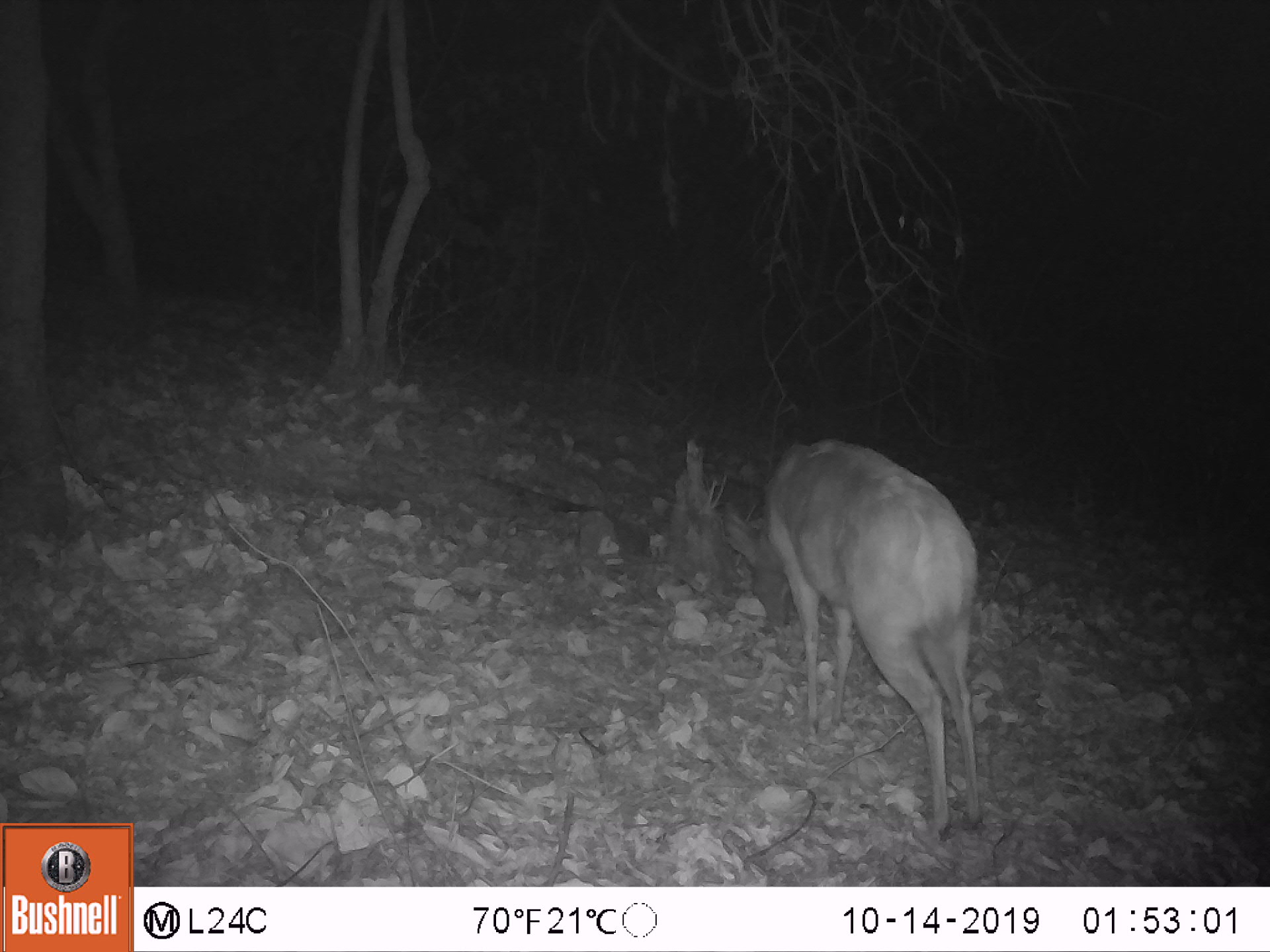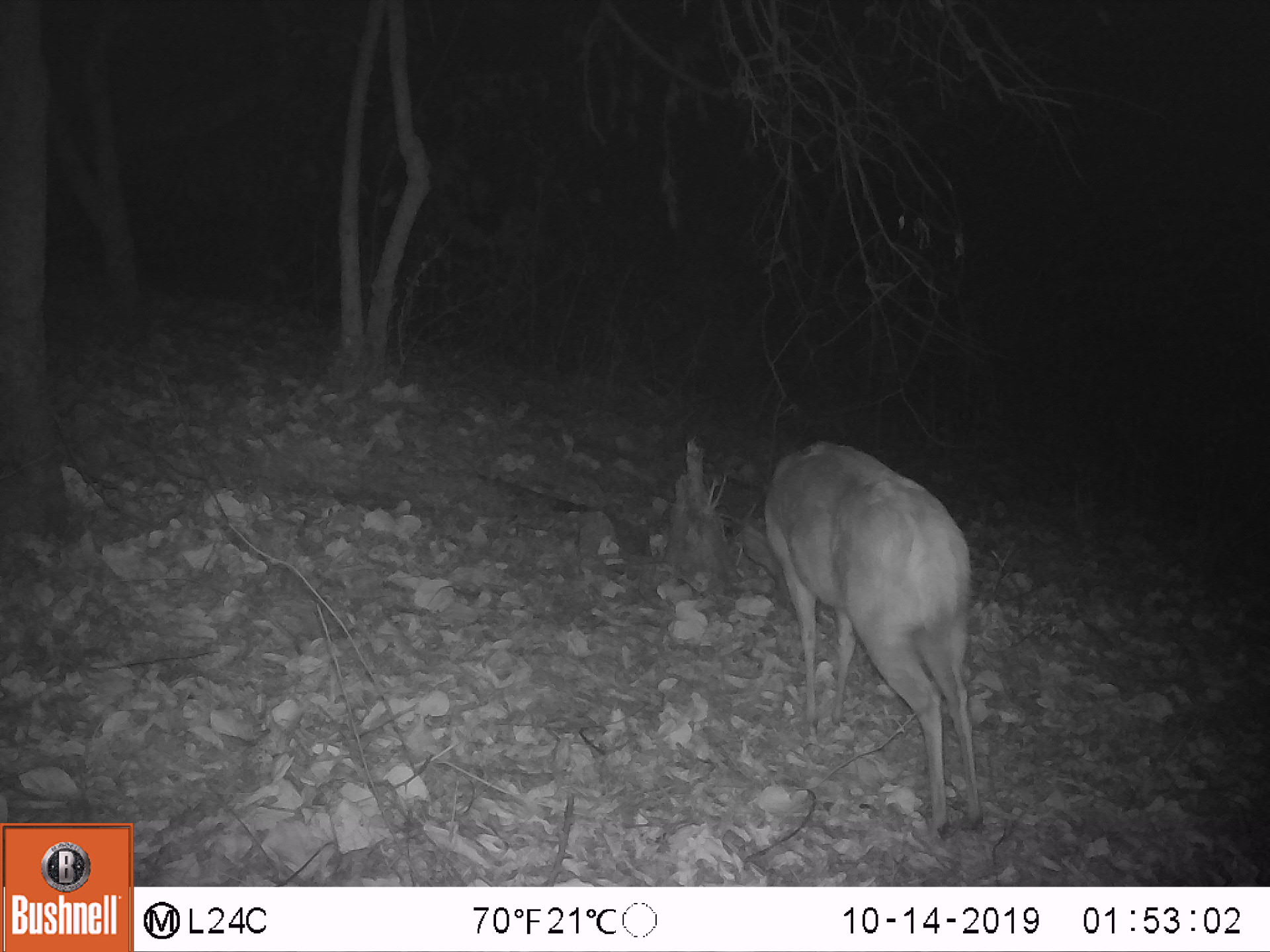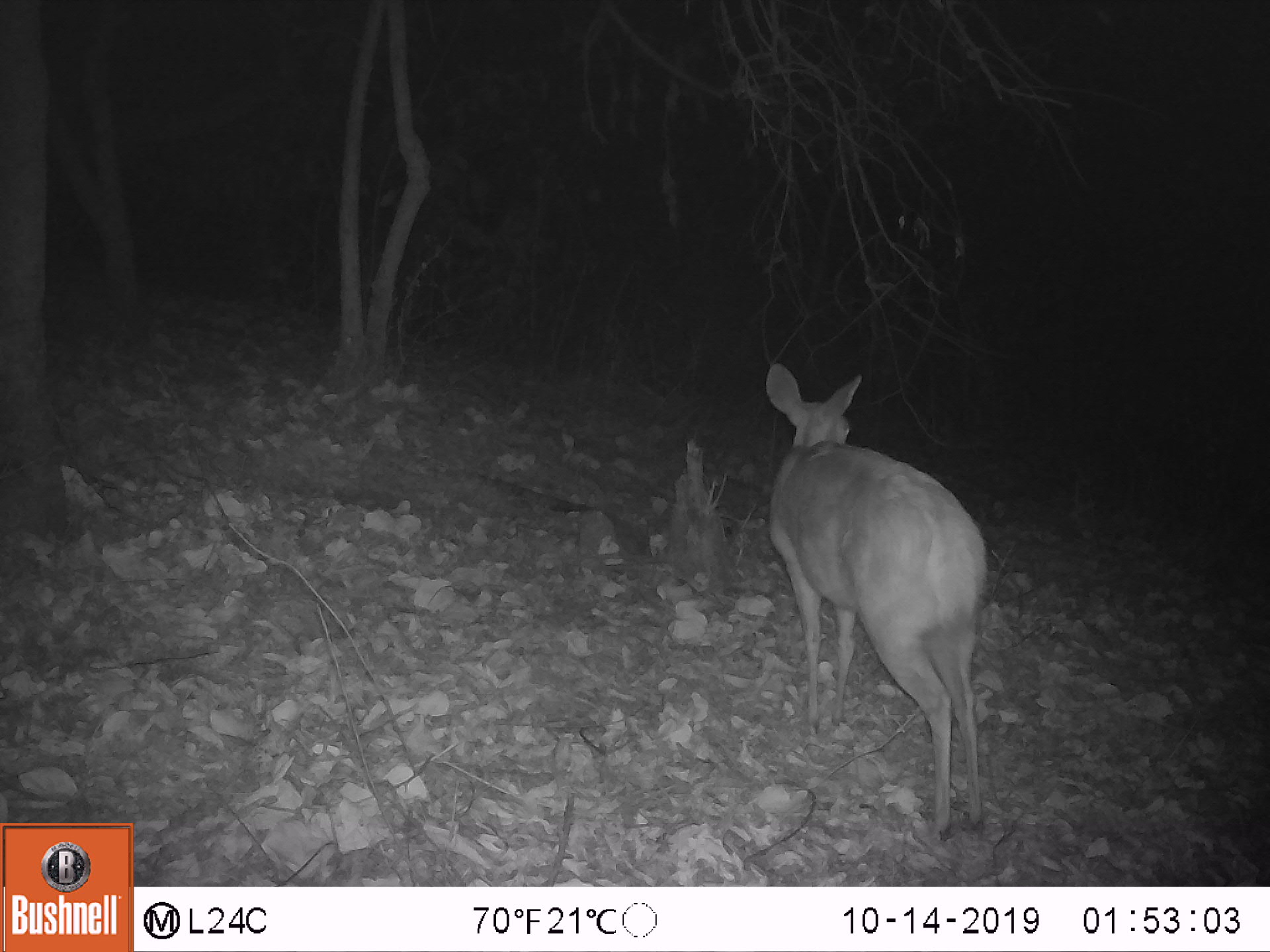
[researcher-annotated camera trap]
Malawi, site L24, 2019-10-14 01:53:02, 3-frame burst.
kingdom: Animalia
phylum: Chordata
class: Mammalia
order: Artiodactyla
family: Bovidae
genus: Tragelaphus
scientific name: Tragelaphus sylvaticus sylvaticus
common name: cape bushbuck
Cape bushbuck (Tragelaphus sylvaticus sylvaticus), count 1.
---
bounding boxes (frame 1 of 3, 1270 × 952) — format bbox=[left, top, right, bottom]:
cape bushbuck: bbox=[714, 431, 989, 838]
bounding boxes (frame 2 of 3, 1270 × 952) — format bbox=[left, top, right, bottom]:
cape bushbuck: bbox=[734, 432, 989, 838]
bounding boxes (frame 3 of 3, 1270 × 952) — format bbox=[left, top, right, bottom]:
cape bushbuck: bbox=[758, 352, 991, 837]